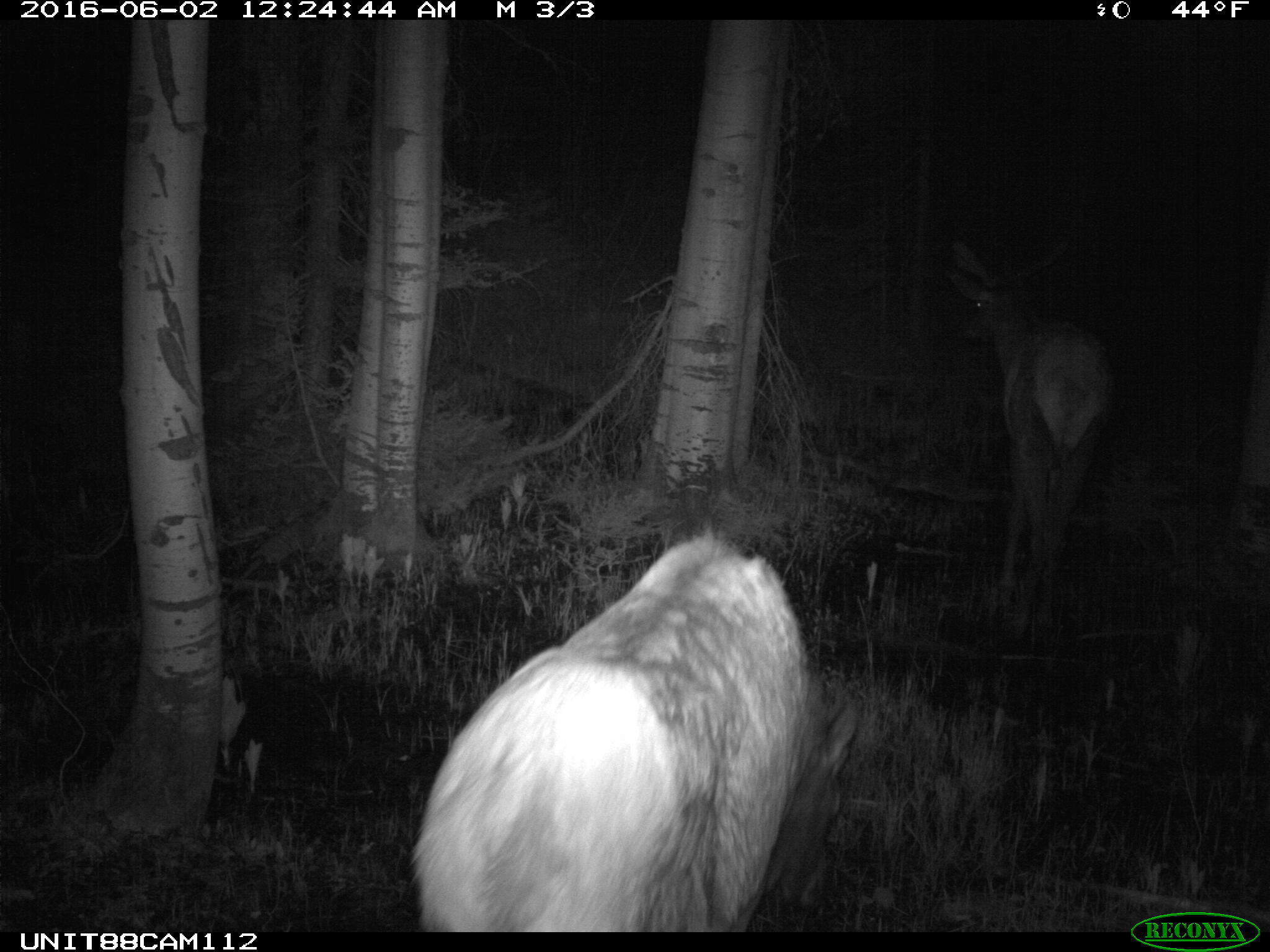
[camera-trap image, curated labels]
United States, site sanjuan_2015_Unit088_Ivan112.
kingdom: Animalia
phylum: Chordata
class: Mammalia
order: Artiodactyla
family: Cervidae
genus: Cervus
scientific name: Cervus elaphus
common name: red deer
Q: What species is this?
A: Cervus elaphus (red deer).